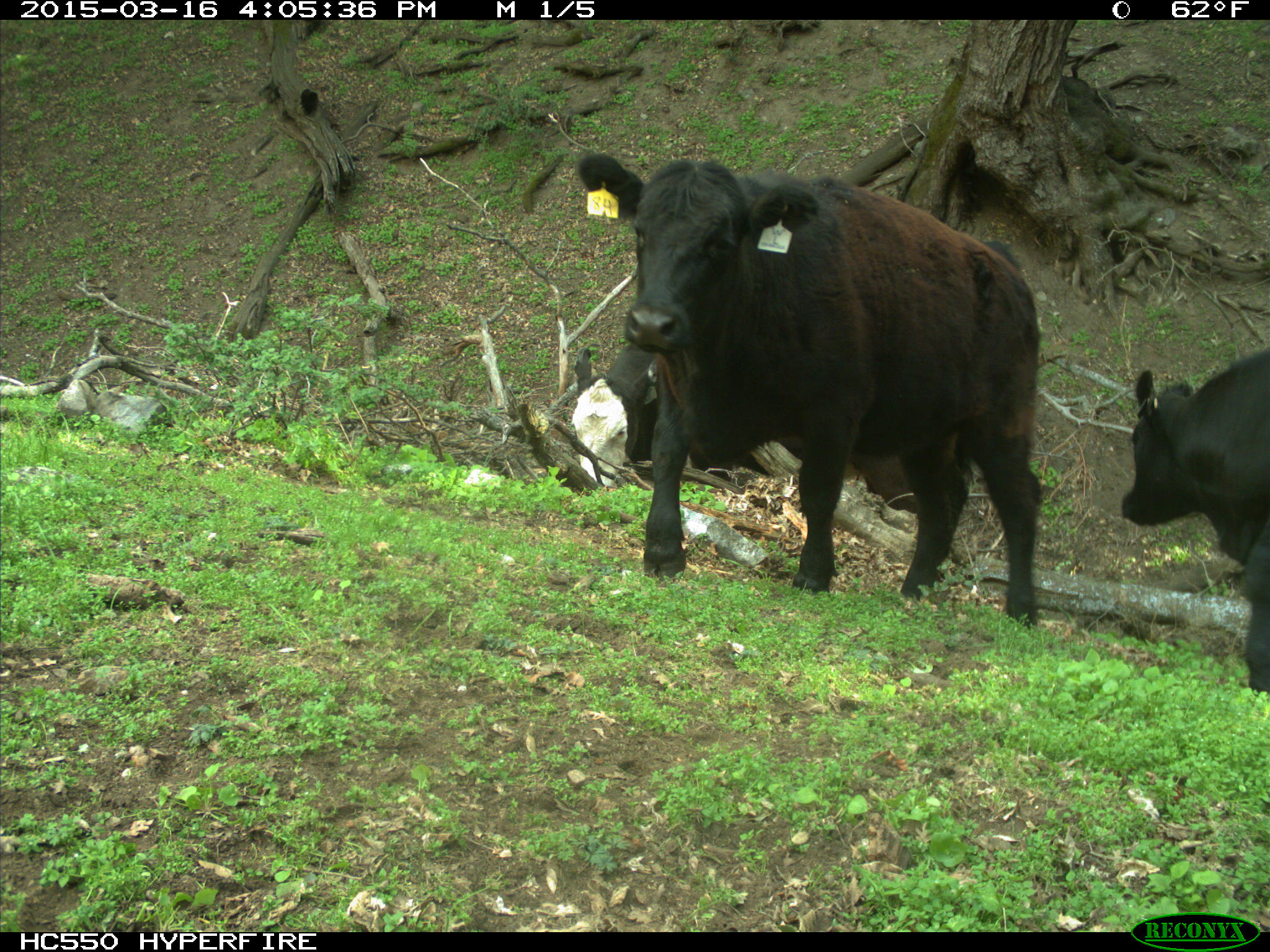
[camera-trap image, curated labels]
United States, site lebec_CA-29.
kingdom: Animalia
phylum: Chordata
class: Mammalia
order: Artiodactyla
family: Bovidae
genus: Bos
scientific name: Bos taurus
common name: domestic cow